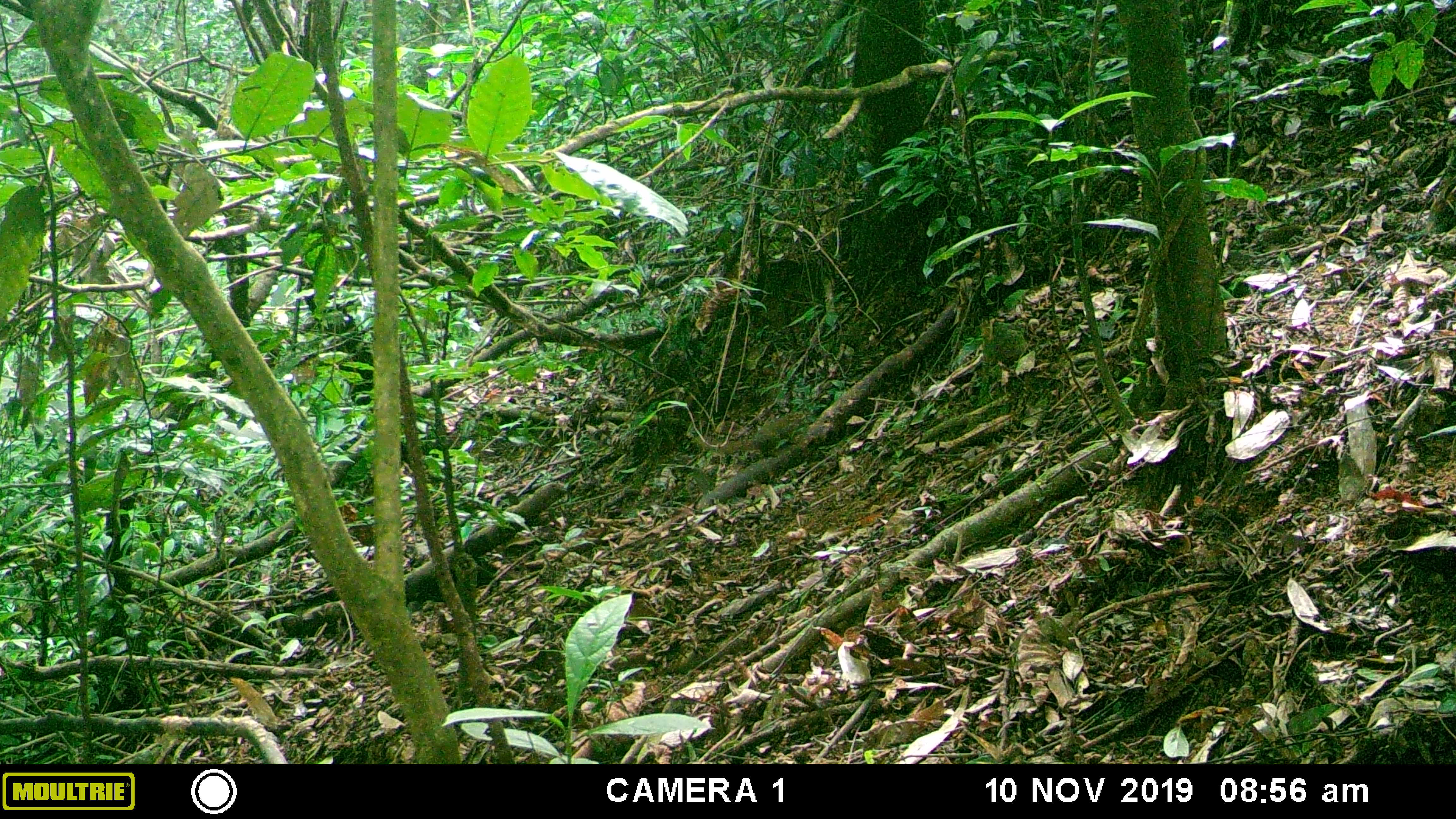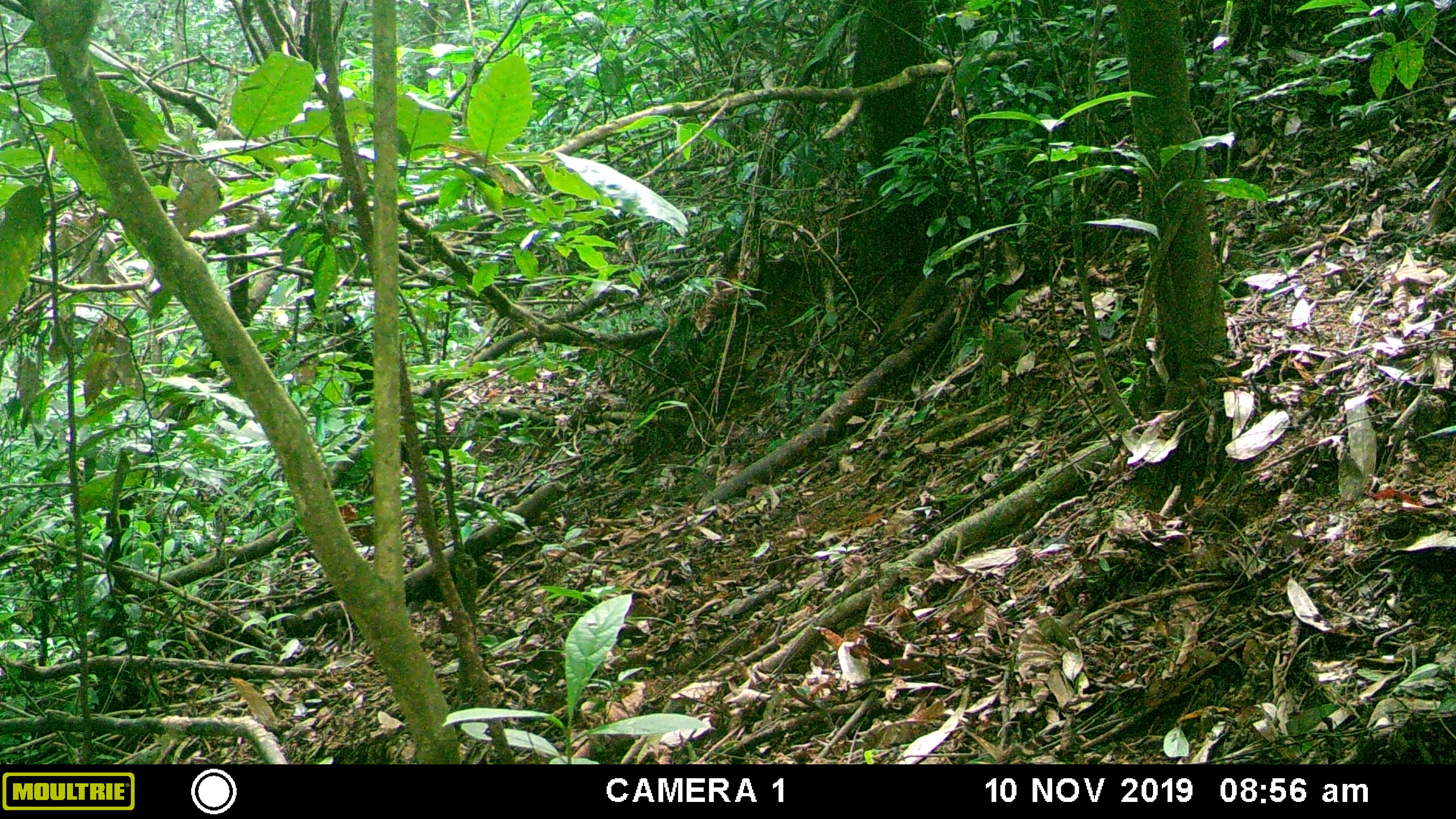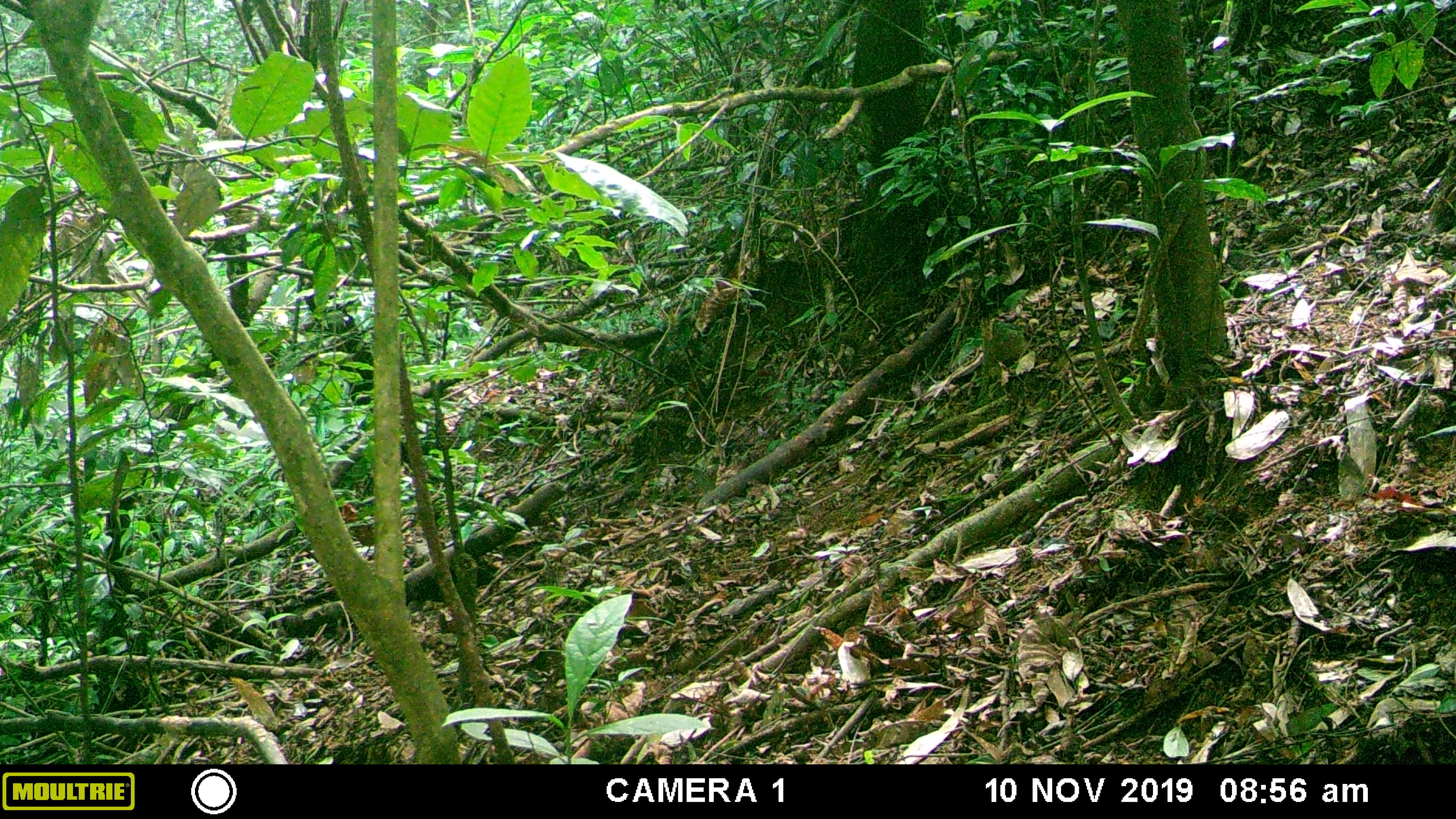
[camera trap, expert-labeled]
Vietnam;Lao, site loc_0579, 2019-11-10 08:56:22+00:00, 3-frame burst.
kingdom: Animalia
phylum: Chordata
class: Mammalia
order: Scandentia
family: Tupaiidae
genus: Tupaia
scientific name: Tupaia belangeri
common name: northern treeshrew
Northern treeshrew (Tupaia belangeri). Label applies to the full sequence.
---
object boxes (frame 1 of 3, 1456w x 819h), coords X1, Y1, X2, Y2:
northern treeshrew: 703, 411, 807, 457